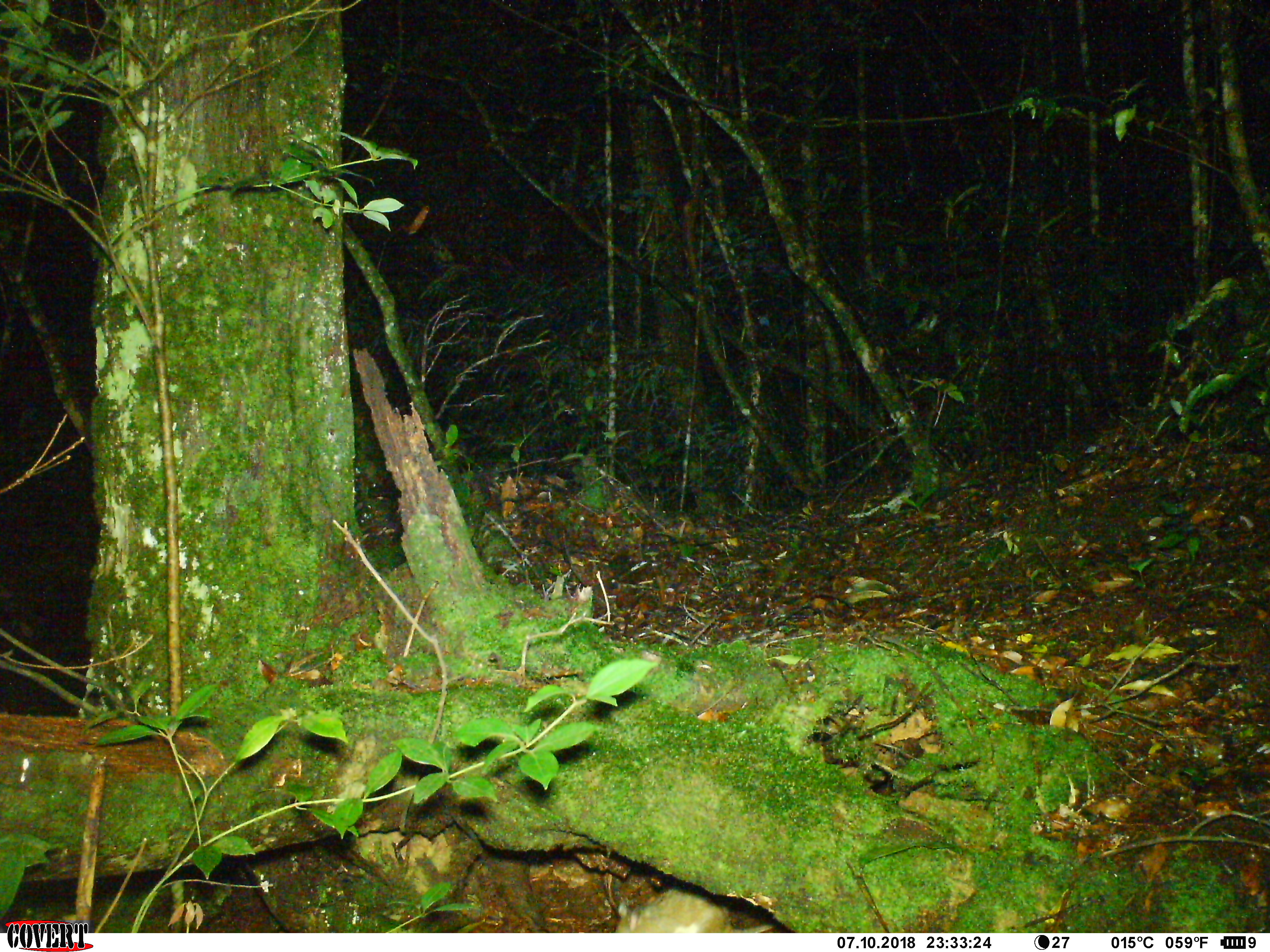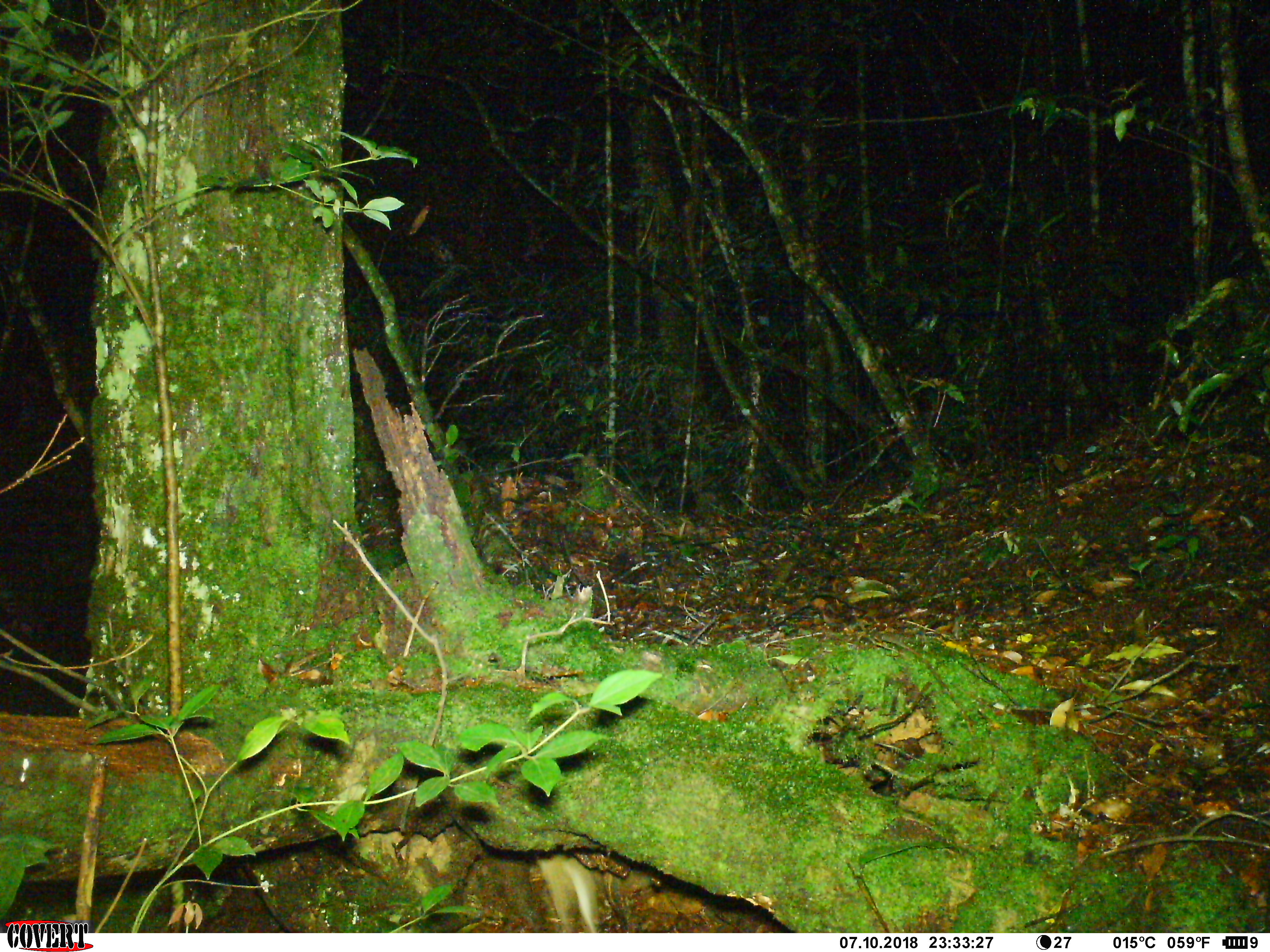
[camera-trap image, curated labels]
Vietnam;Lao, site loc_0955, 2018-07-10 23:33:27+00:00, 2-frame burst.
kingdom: Animalia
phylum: Chordata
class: Mammalia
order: Rodentia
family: Muridae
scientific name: Muridae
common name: old-world mice and rats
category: unidentified murid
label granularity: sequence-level